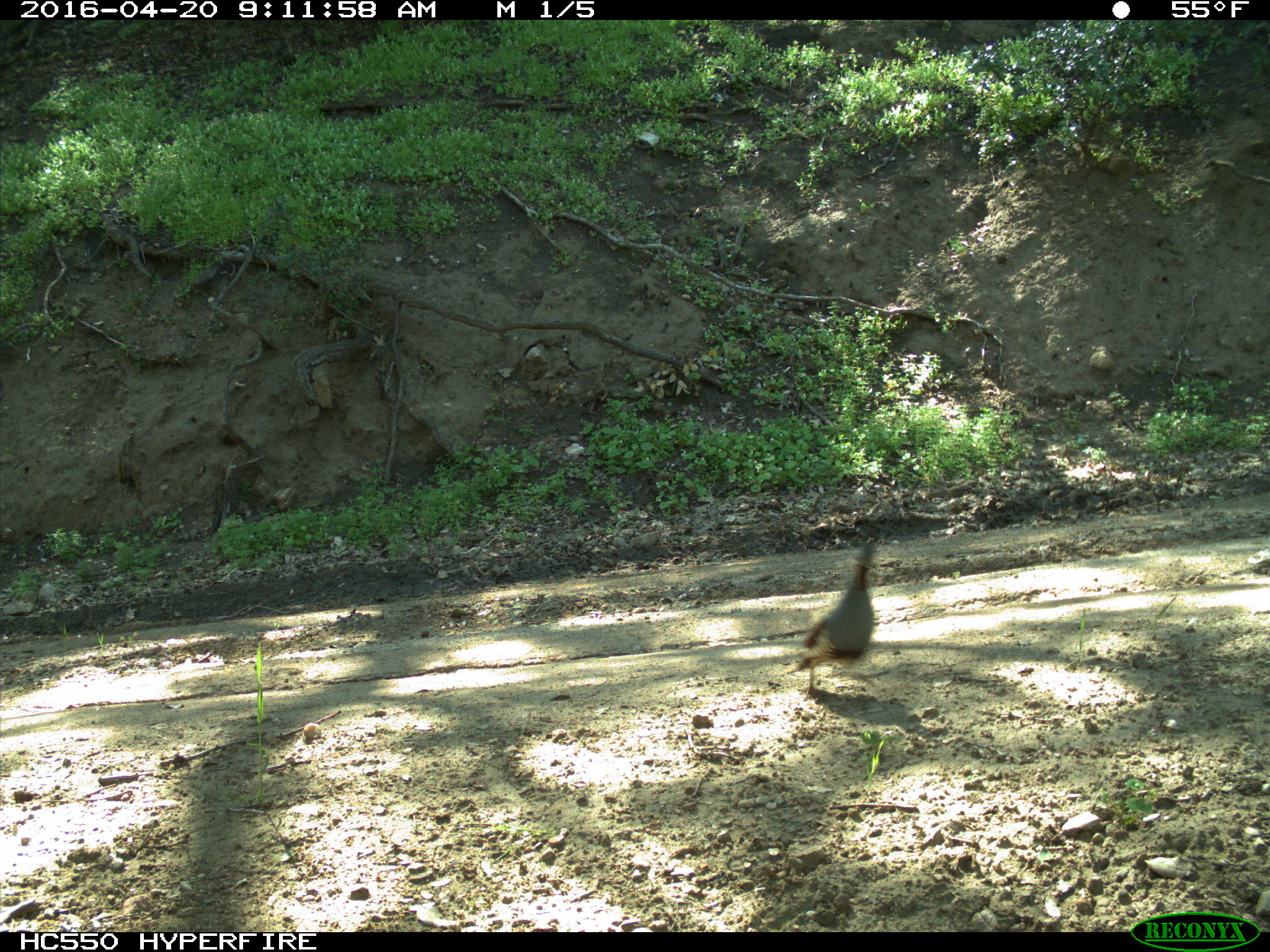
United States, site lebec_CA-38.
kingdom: Animalia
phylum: Chordata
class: Aves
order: Galliformes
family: Odontophoridae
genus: Callipepla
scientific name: Callipepla californica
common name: california quail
Callipepla californica (california quail).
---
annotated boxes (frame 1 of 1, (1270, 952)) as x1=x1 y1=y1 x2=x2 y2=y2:
animal: x1=782 y1=540 x2=879 y2=703